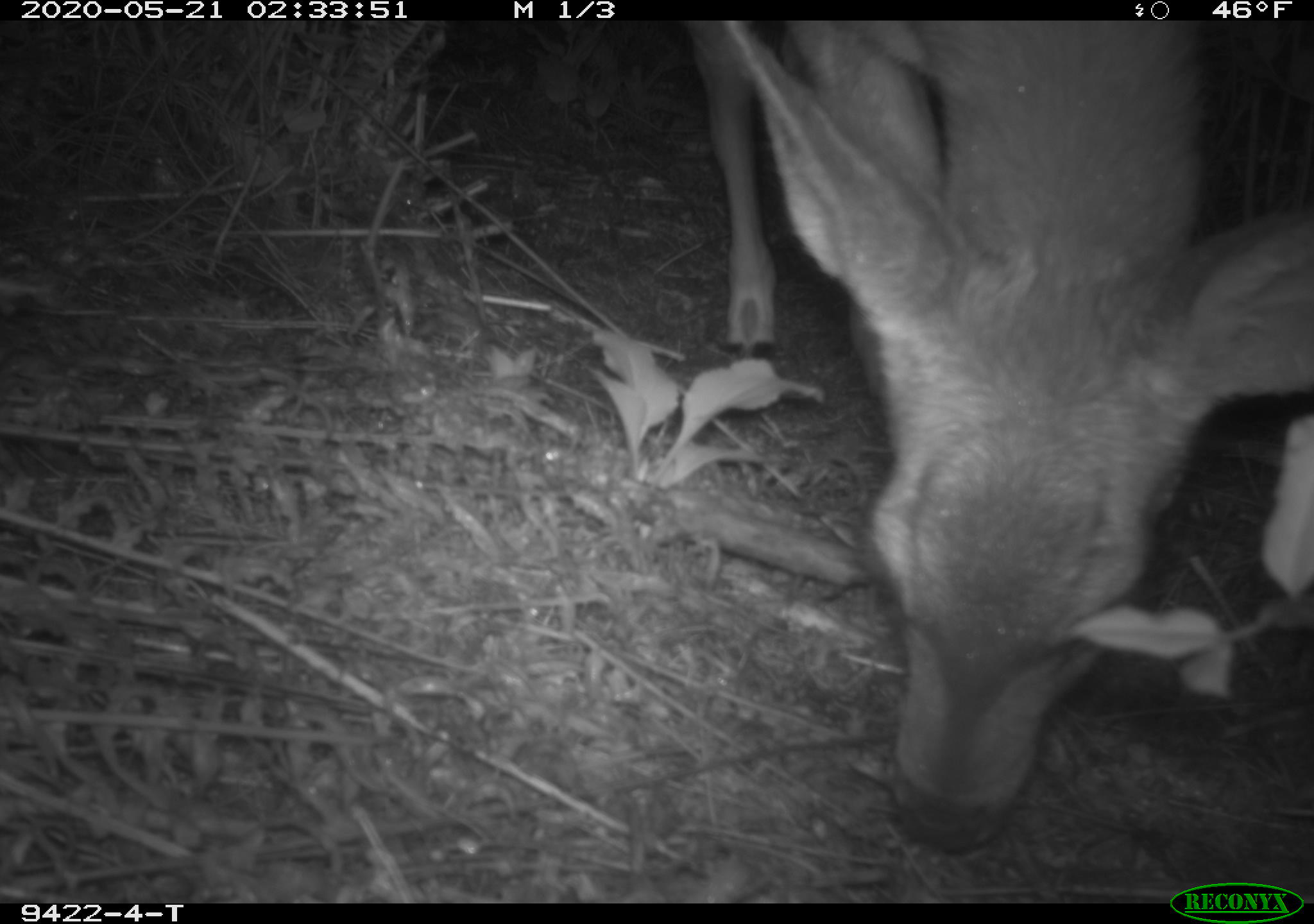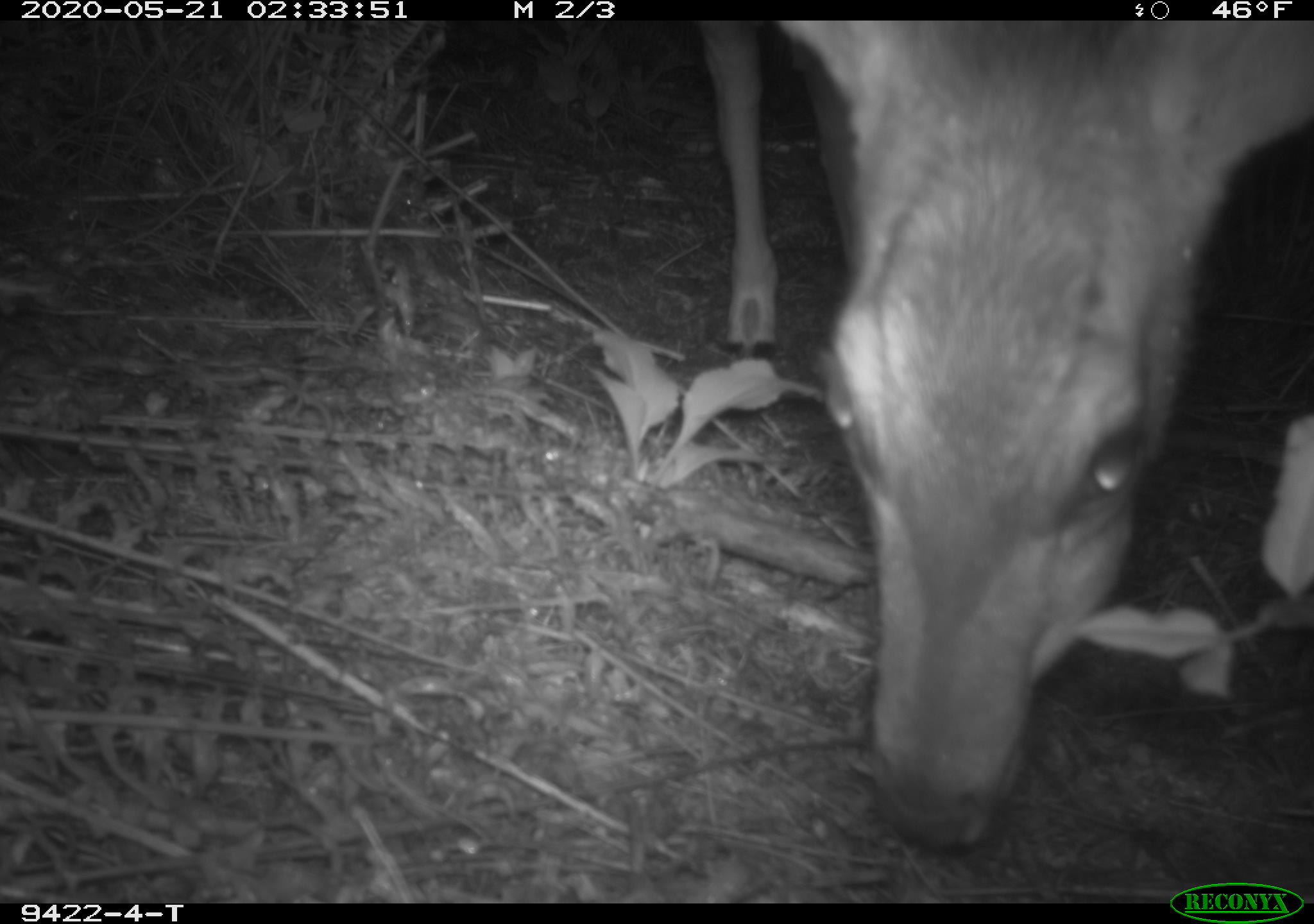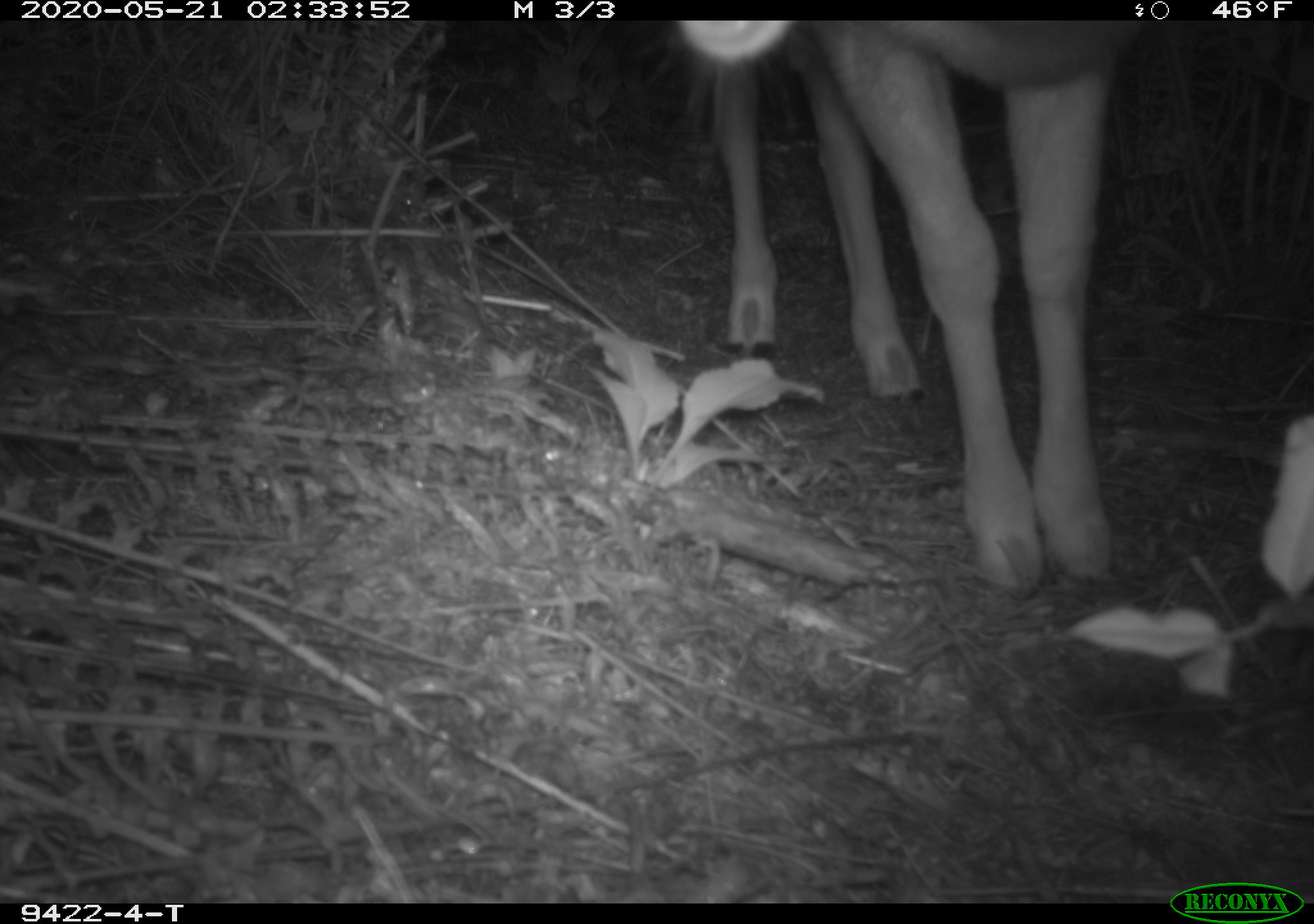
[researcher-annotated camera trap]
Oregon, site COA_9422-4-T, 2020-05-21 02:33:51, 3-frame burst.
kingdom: Animalia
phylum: Chordata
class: Mammalia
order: Artiodactyla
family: Cervidae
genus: Odocoileus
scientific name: Odocoileus hemionus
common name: black-tailed deer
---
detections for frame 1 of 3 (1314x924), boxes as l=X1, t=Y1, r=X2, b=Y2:
black-tailed deer: l=691, t=28, r=1309, b=863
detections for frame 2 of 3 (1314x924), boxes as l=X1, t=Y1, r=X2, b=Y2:
black-tailed deer: l=696, t=22, r=1311, b=865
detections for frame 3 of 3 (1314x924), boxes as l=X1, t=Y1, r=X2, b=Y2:
black-tailed deer: l=672, t=22, r=1164, b=614